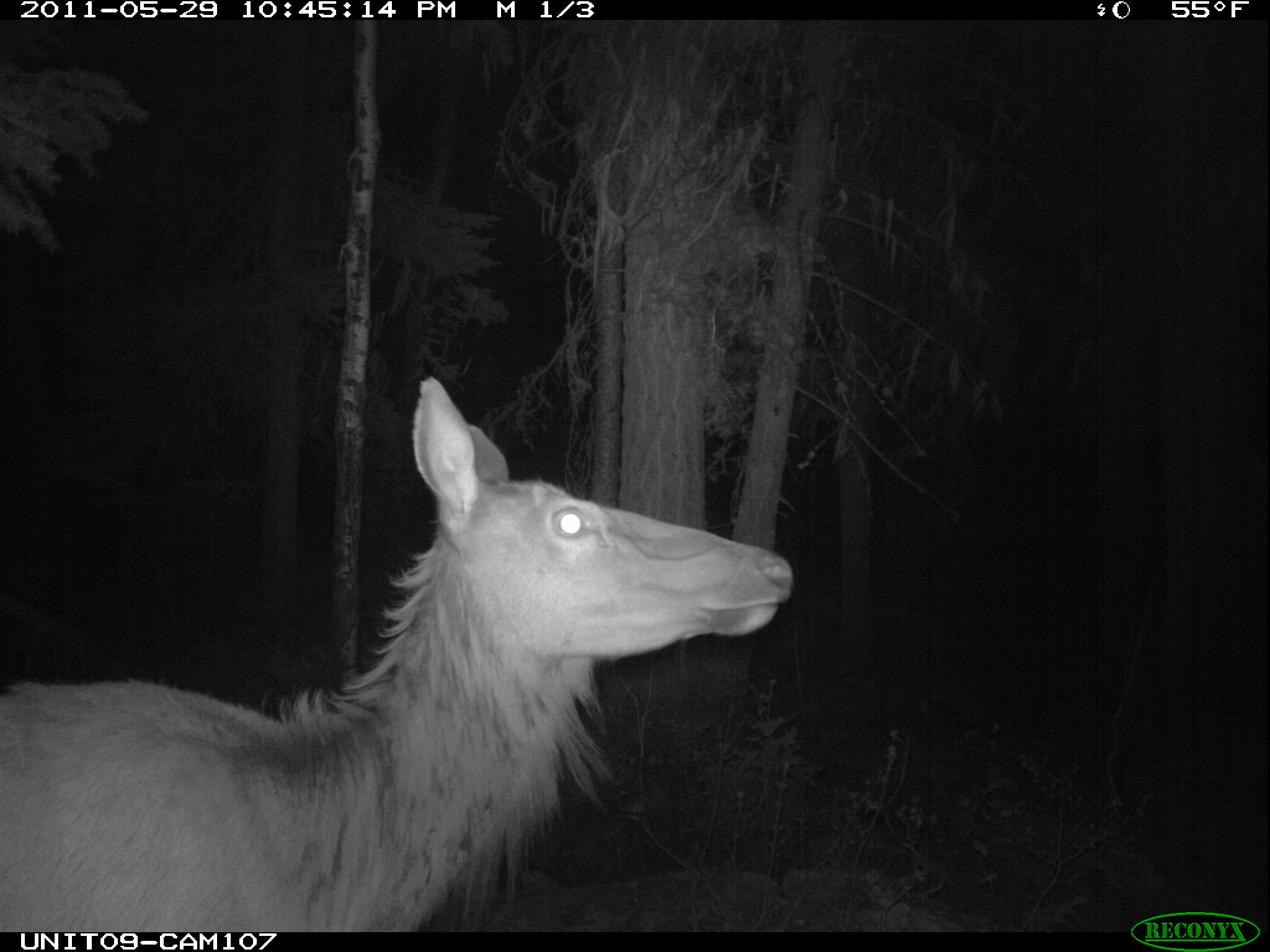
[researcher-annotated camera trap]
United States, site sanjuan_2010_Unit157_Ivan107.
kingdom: Animalia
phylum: Chordata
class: Mammalia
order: Artiodactyla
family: Cervidae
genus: Cervus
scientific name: Cervus elaphus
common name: red deer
Cervus elaphus (red deer).